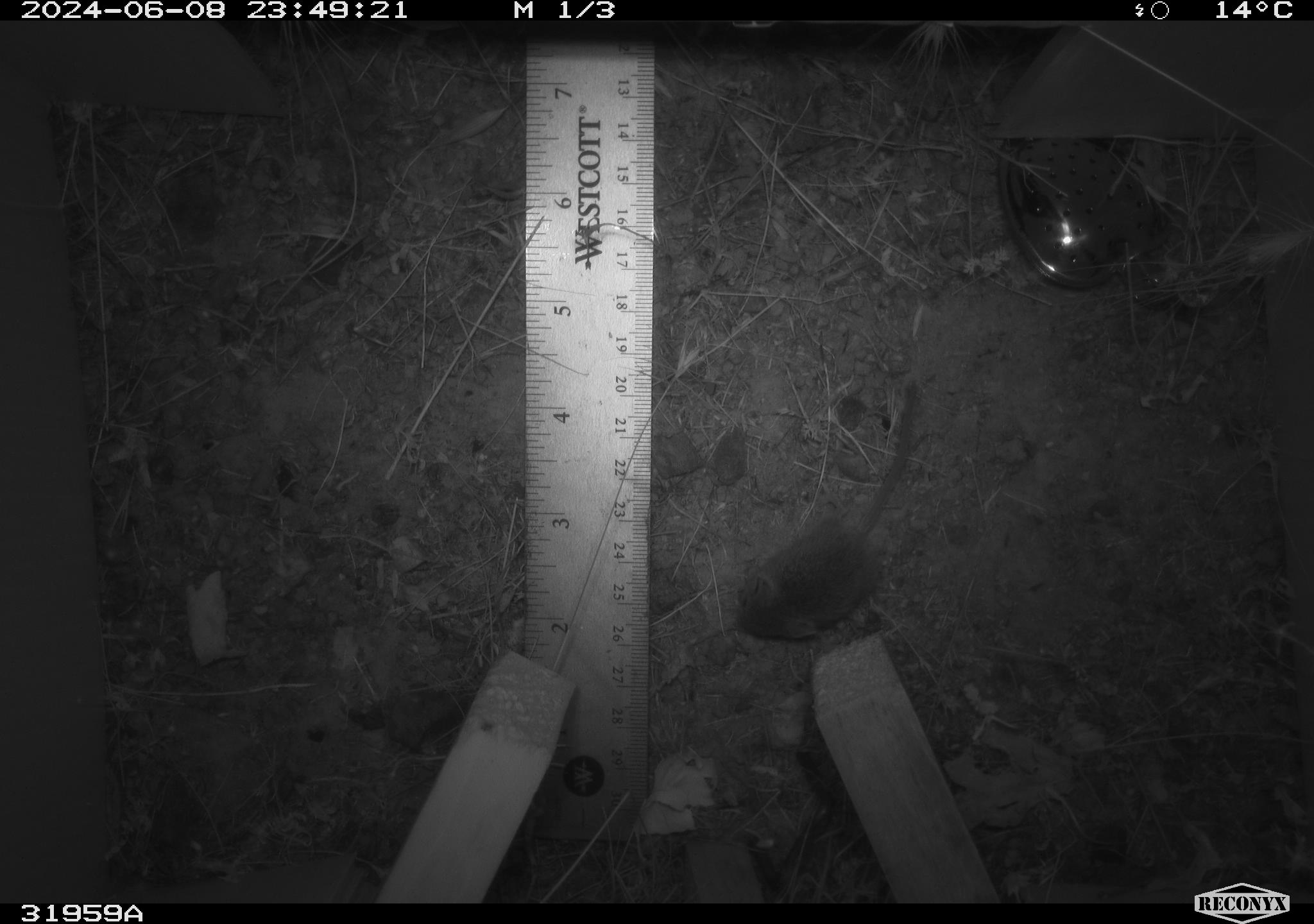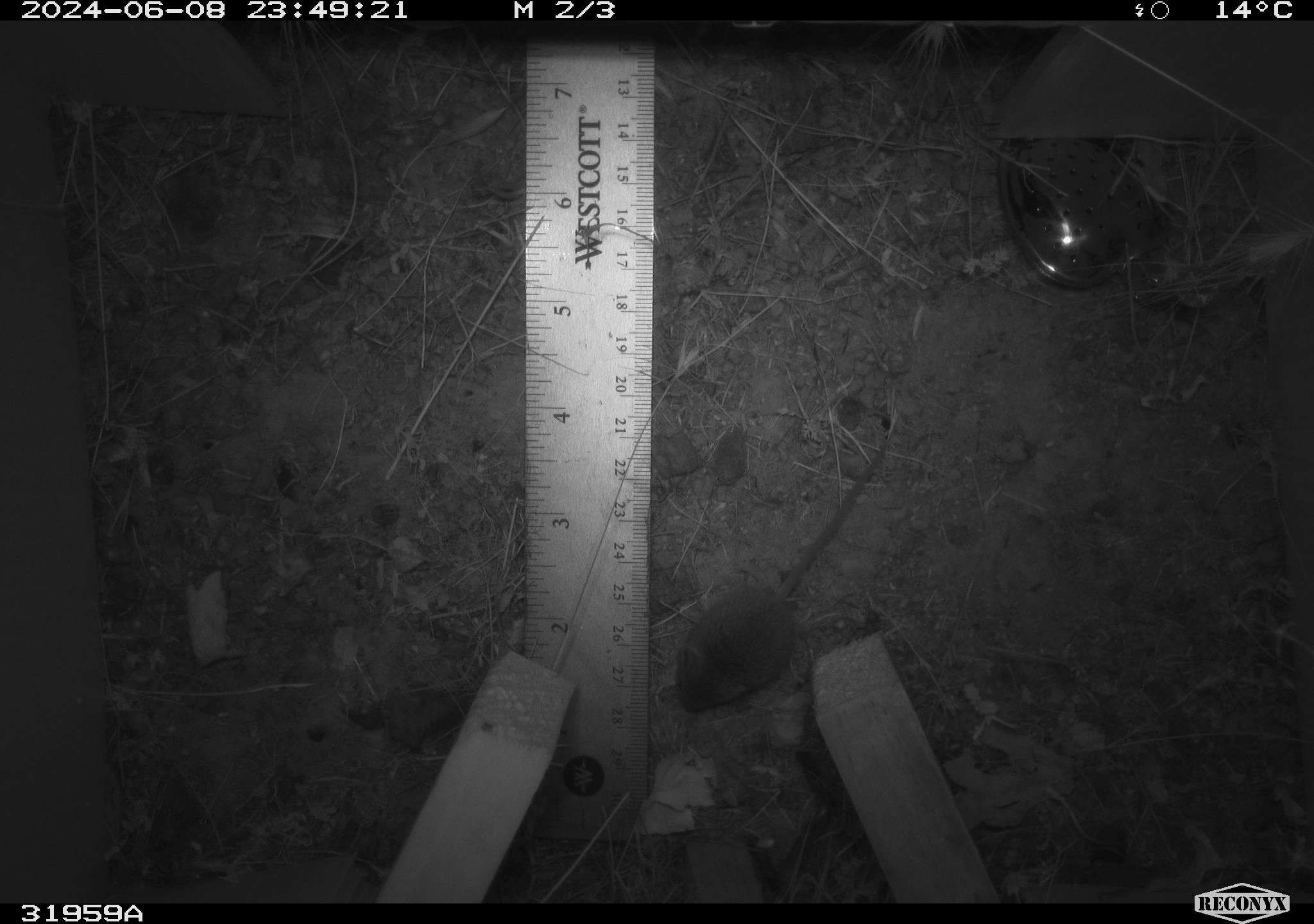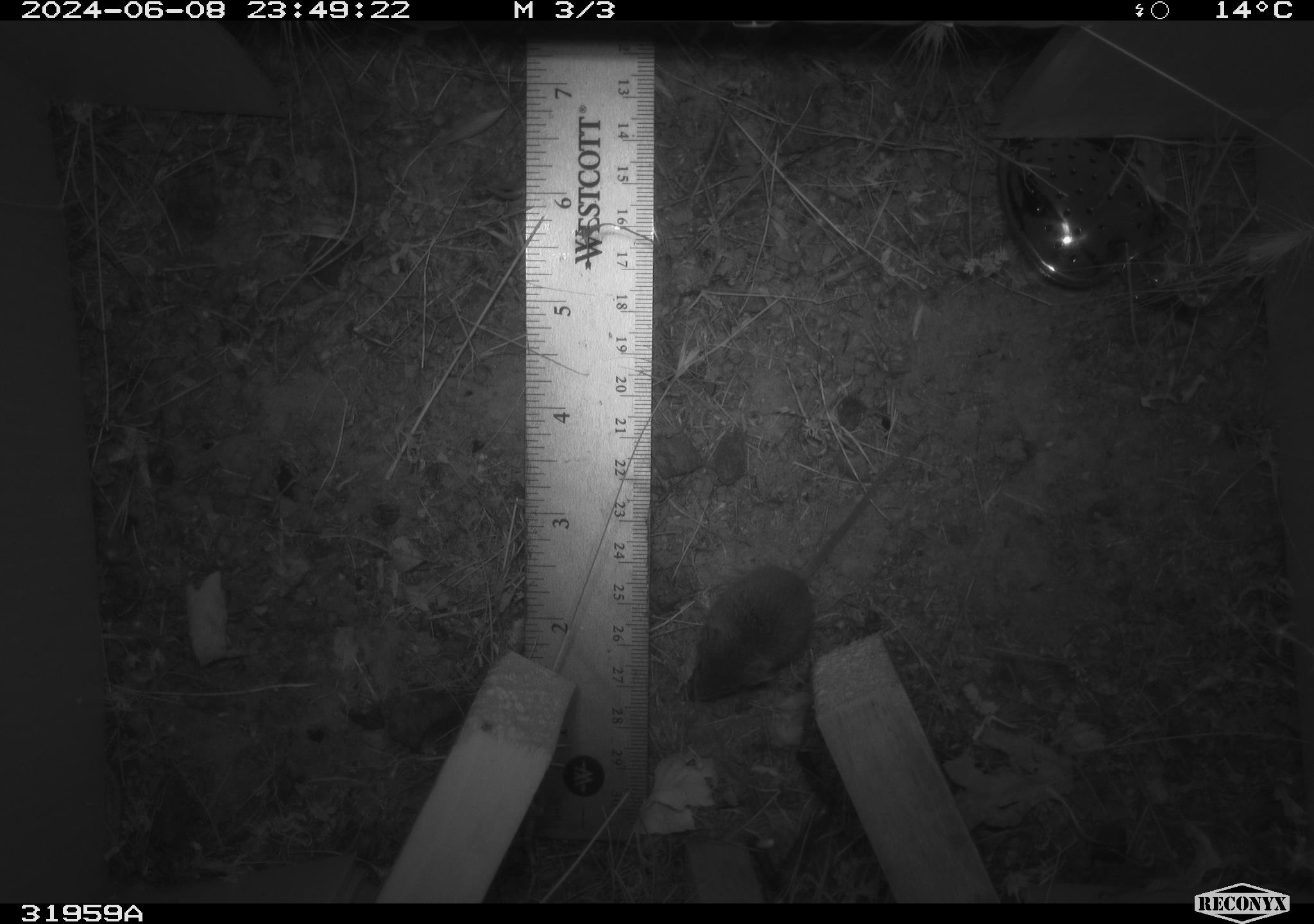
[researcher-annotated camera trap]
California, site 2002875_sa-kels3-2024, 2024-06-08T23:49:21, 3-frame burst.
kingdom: Animalia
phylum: Chordata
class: Mammalia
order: Rodentia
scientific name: Rodentia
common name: rodent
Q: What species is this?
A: Rodent (Rodentia).